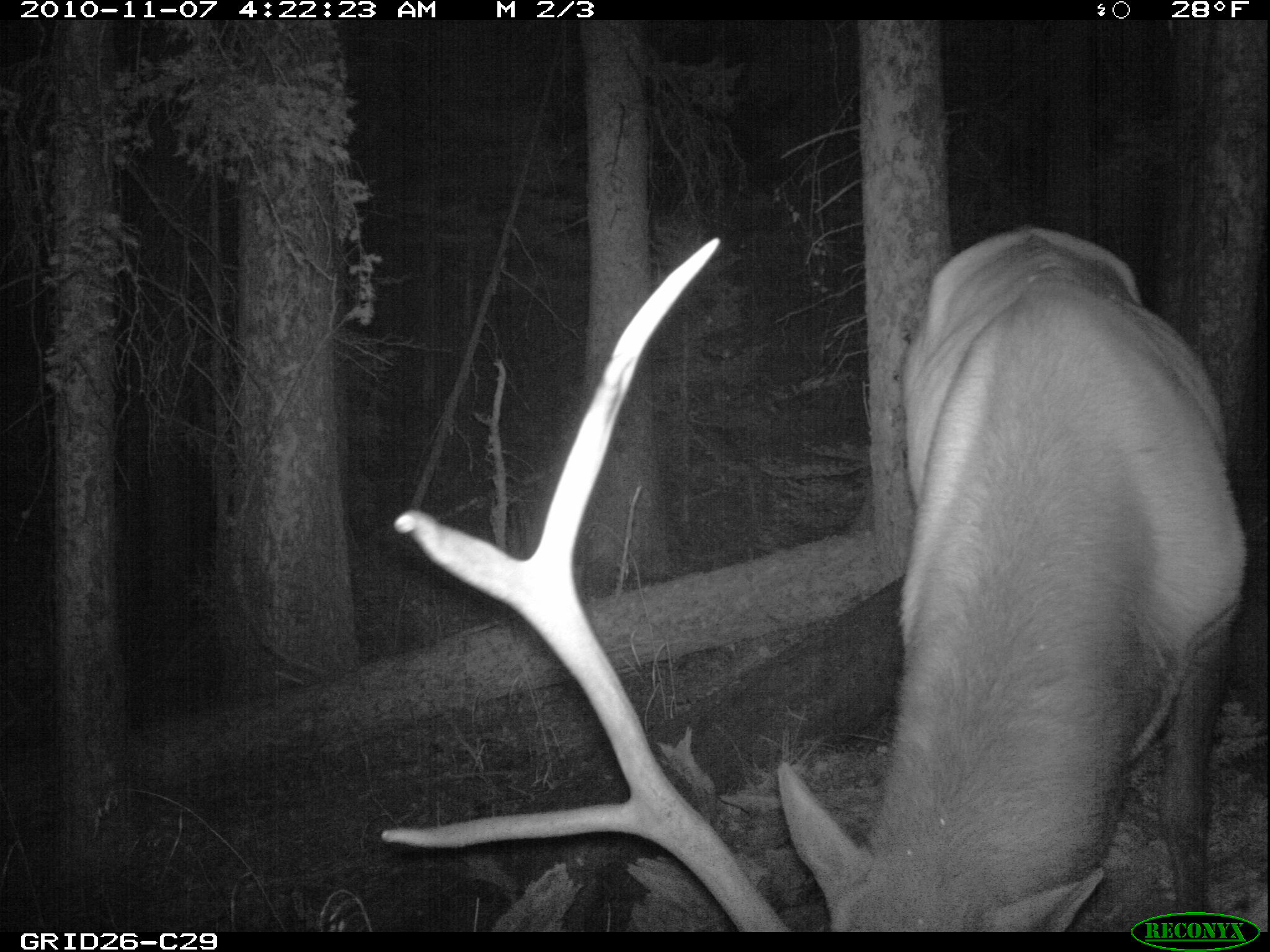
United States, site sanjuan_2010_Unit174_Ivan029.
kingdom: Animalia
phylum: Chordata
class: Mammalia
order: Artiodactyla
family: Cervidae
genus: Cervus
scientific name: Cervus elaphus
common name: red deer